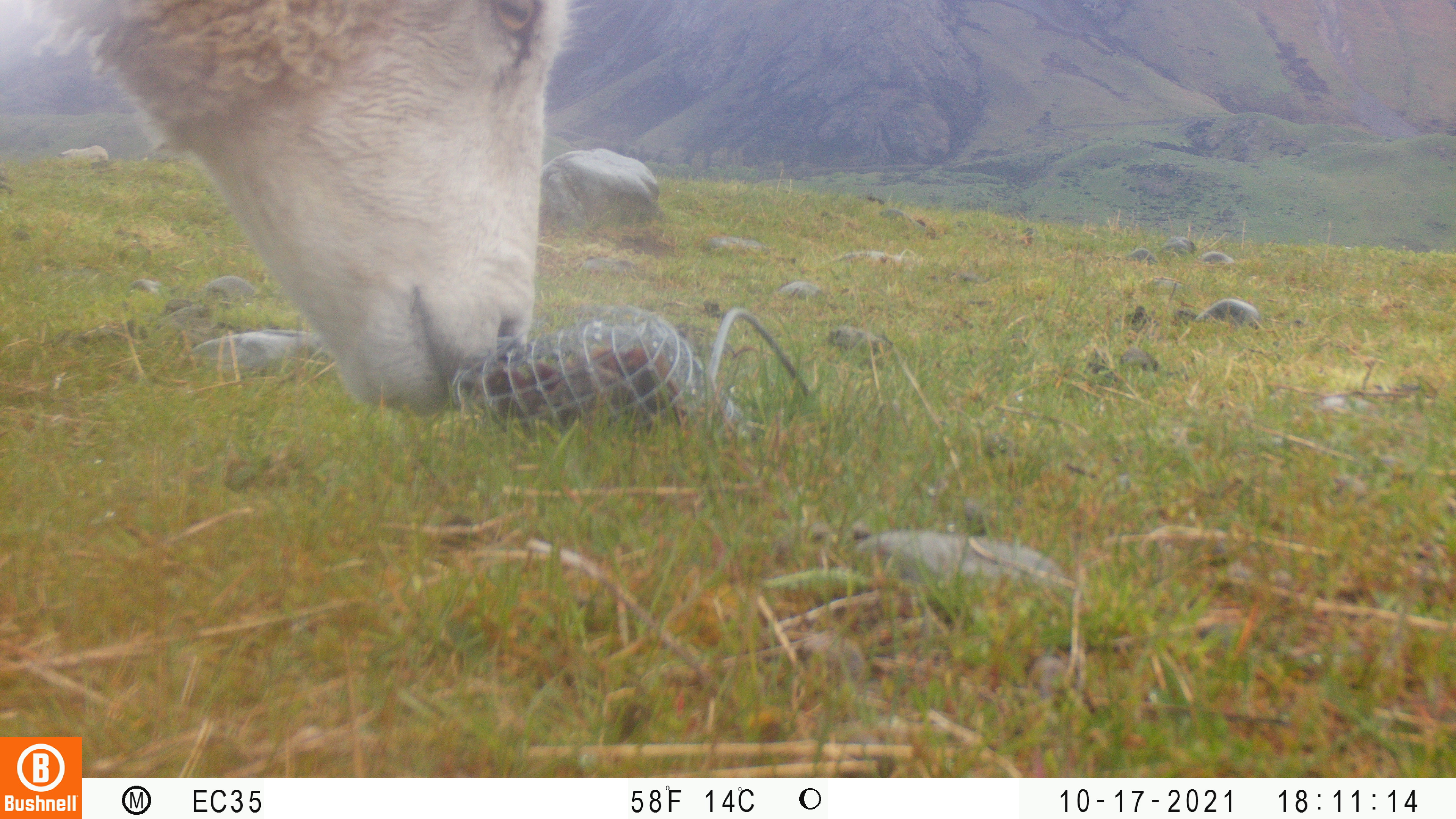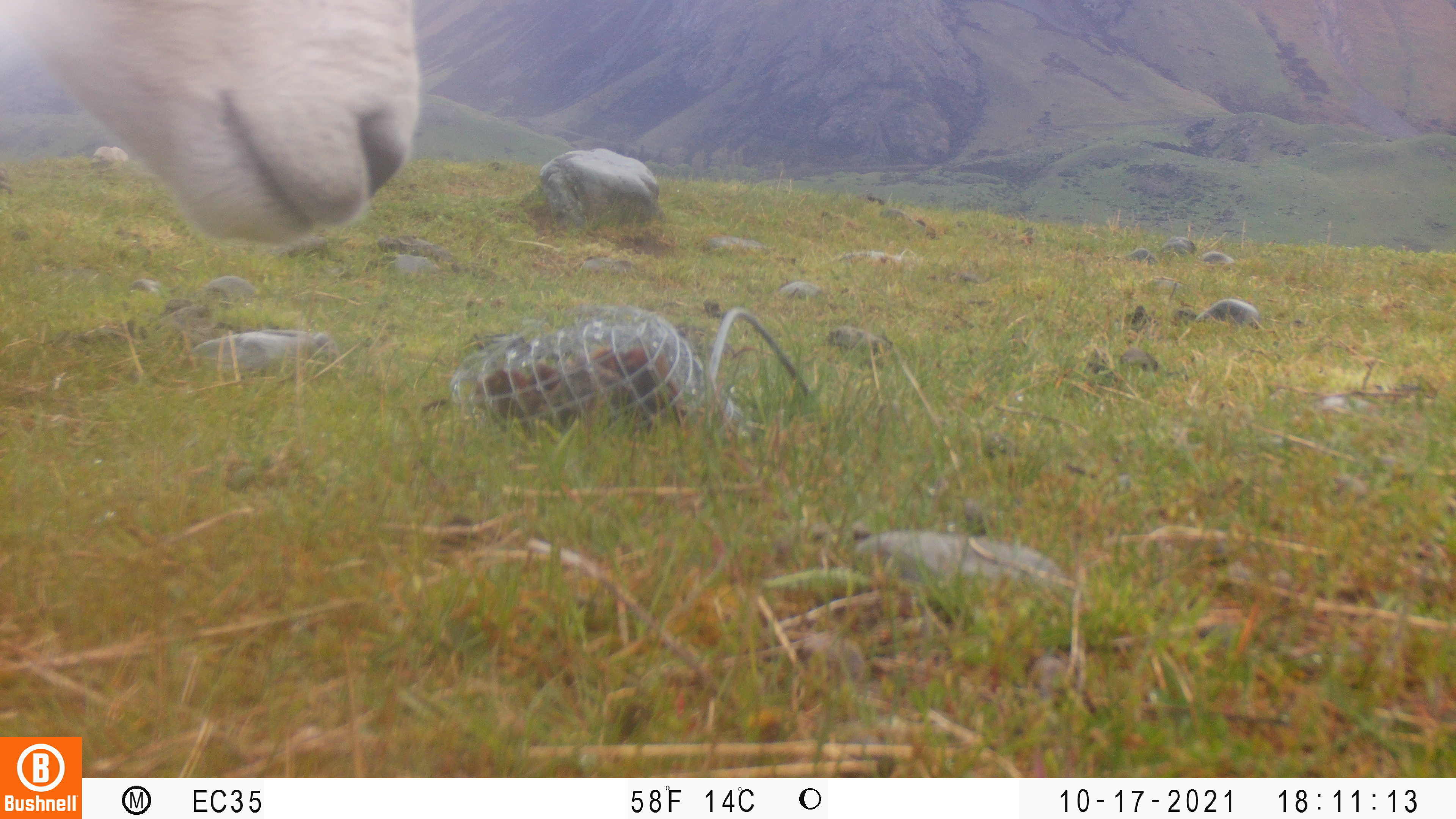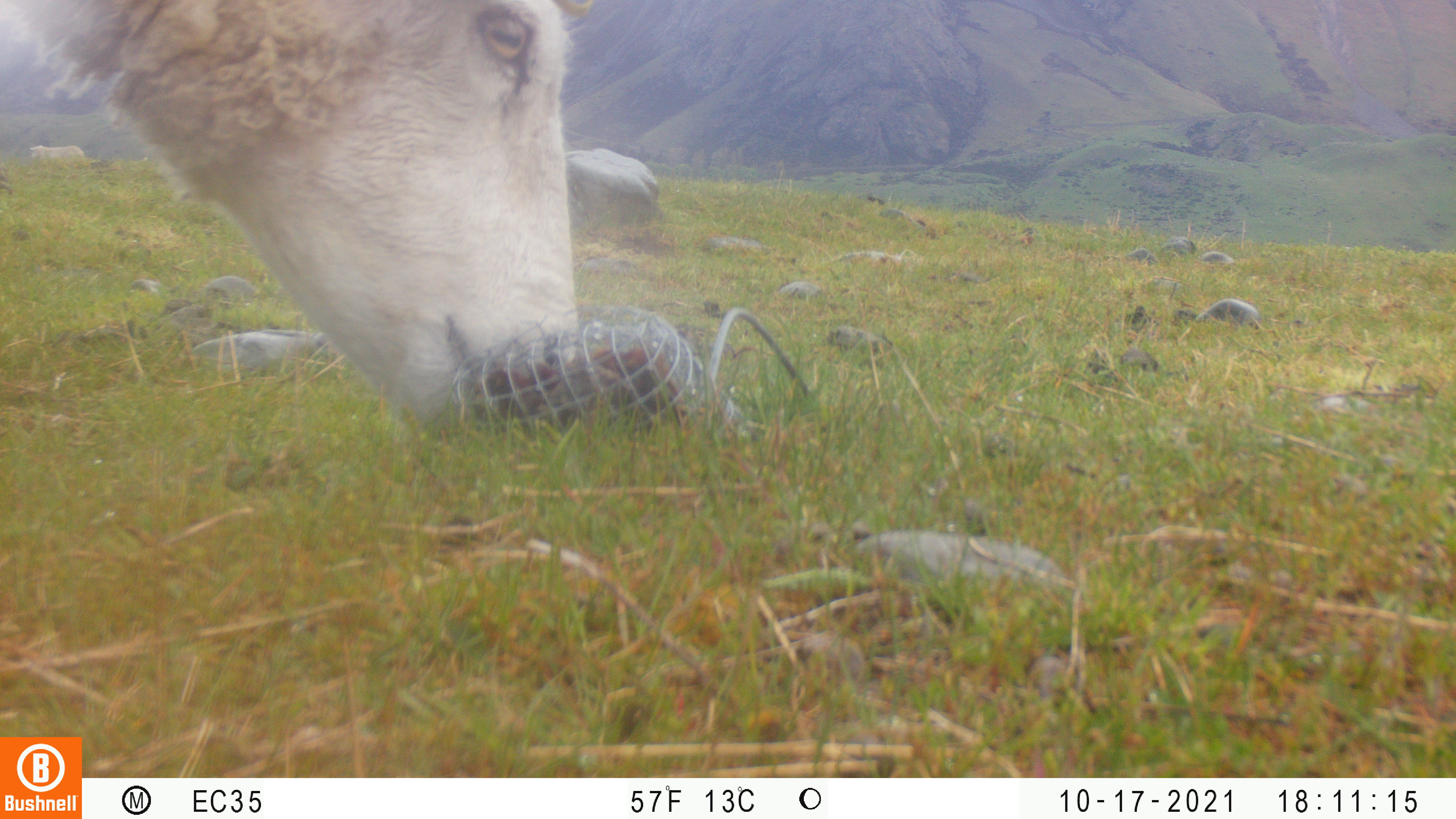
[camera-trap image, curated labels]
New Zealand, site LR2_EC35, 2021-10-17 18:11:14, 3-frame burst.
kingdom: Animalia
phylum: Chordata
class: Mammalia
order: Artiodactyla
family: Bovidae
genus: Bos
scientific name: Bos taurus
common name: domestic cow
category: cow